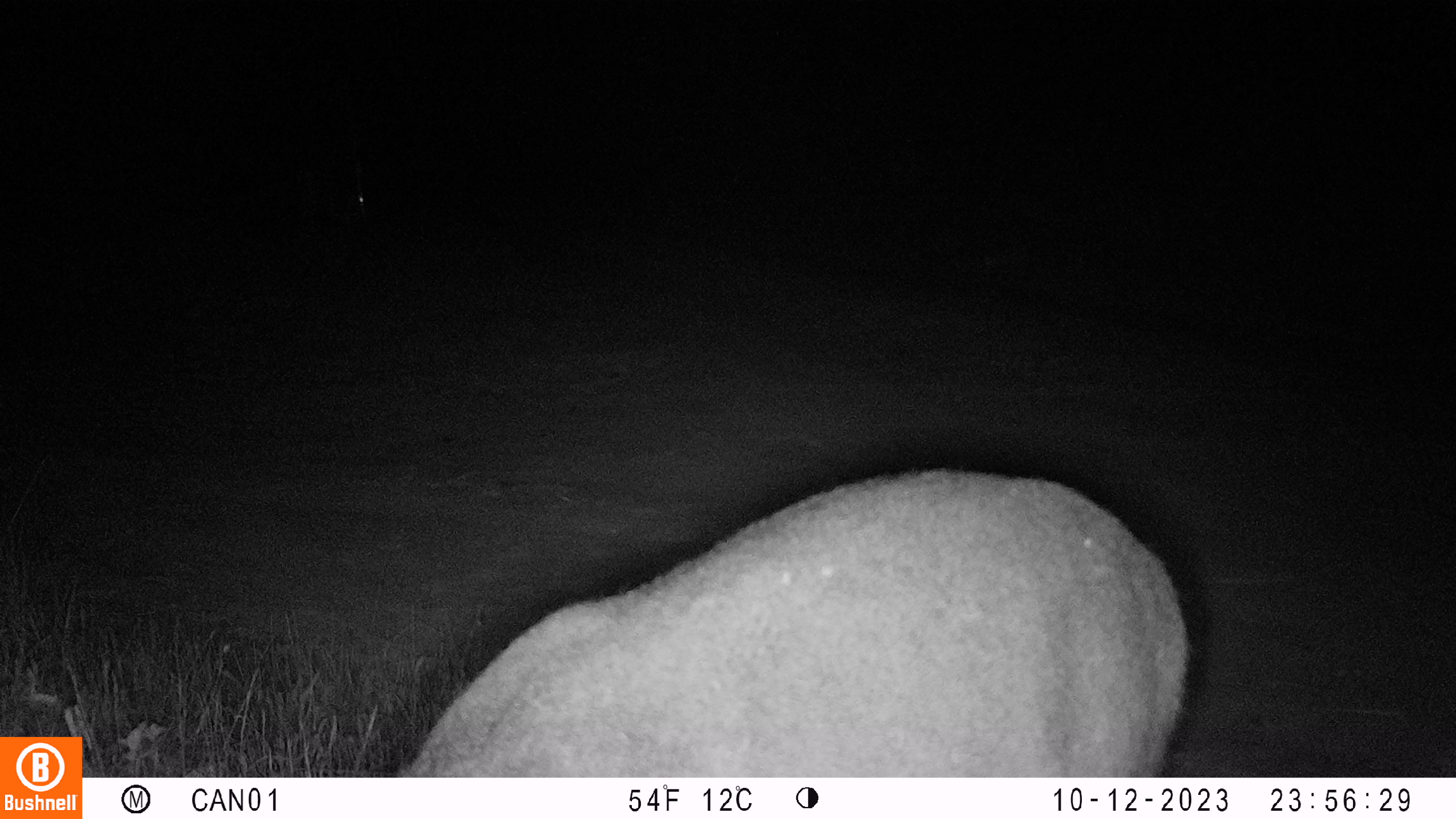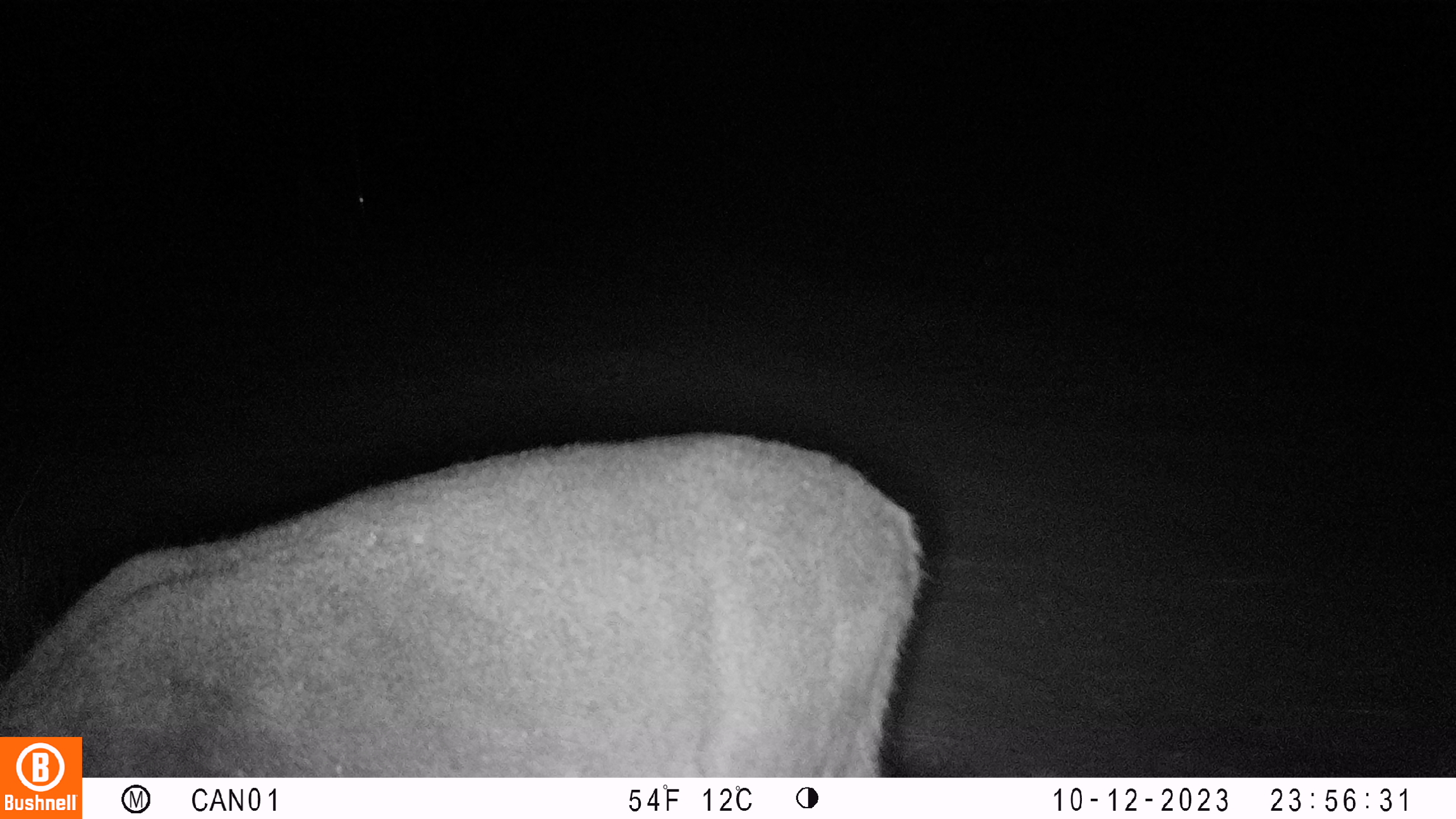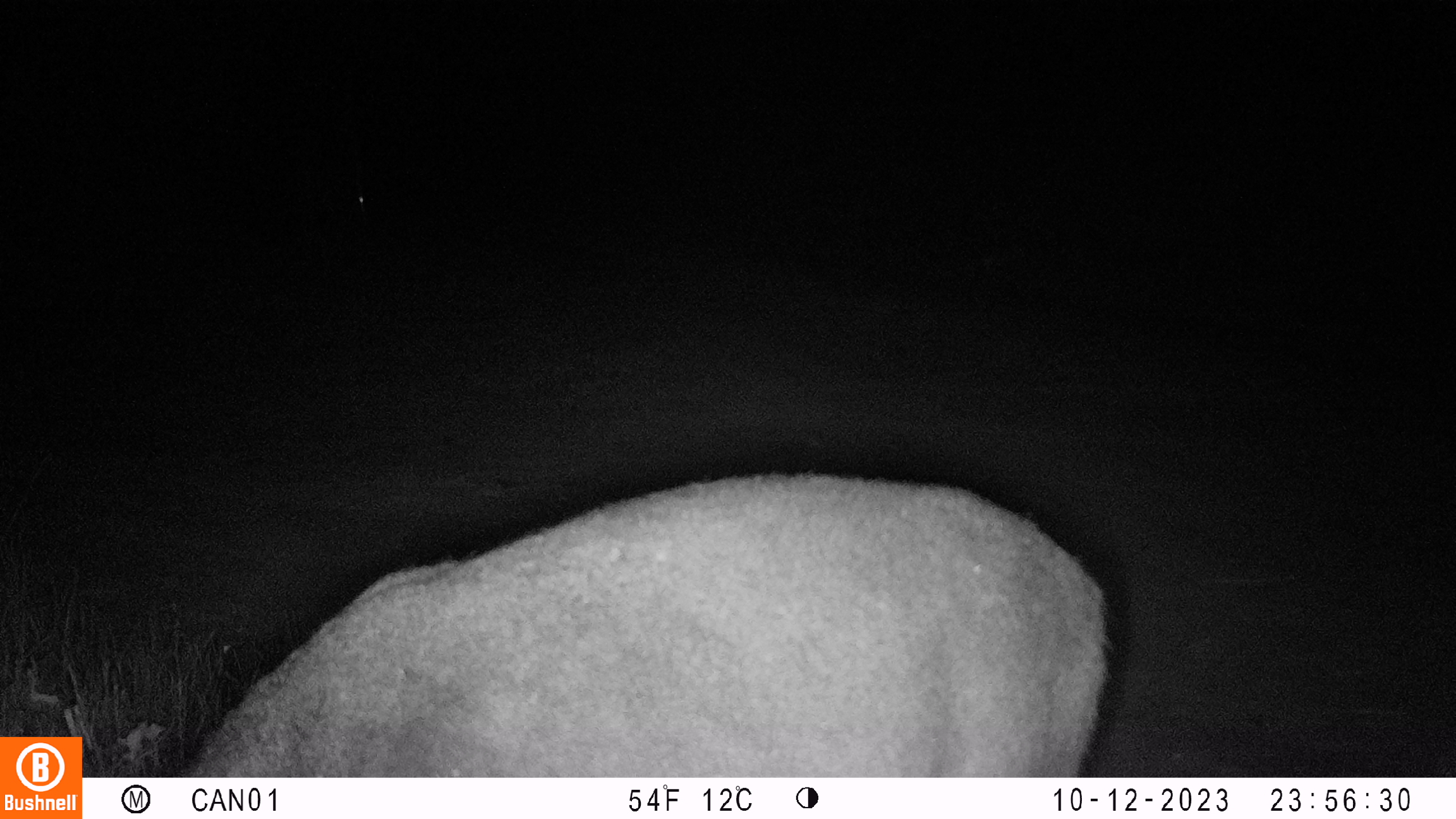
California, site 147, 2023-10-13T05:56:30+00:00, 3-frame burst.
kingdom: Animalia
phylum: Chordata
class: Mammalia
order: Artiodactyla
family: Cervidae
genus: Odocoileus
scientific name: Odocoileus hemionus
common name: mule deer